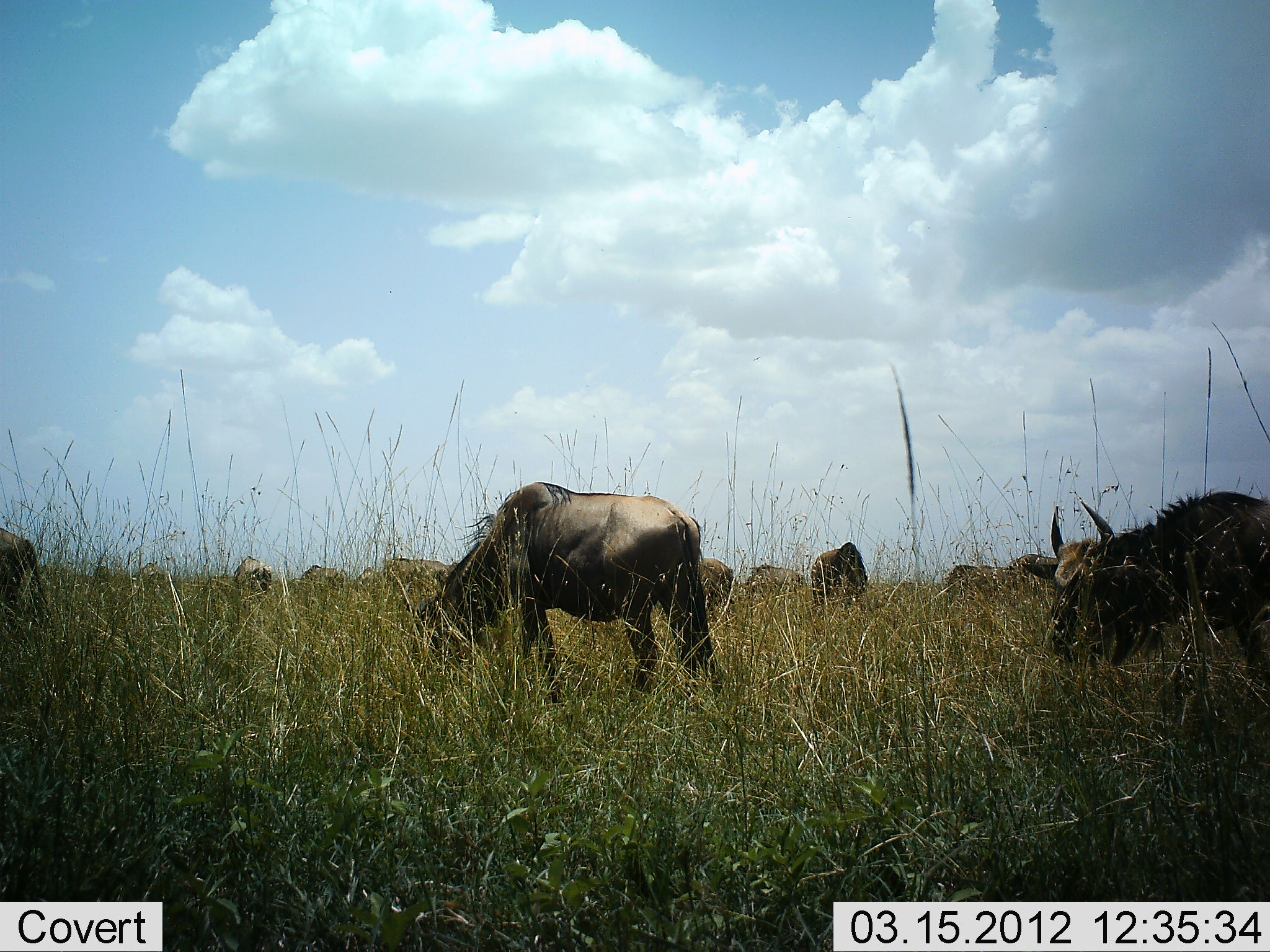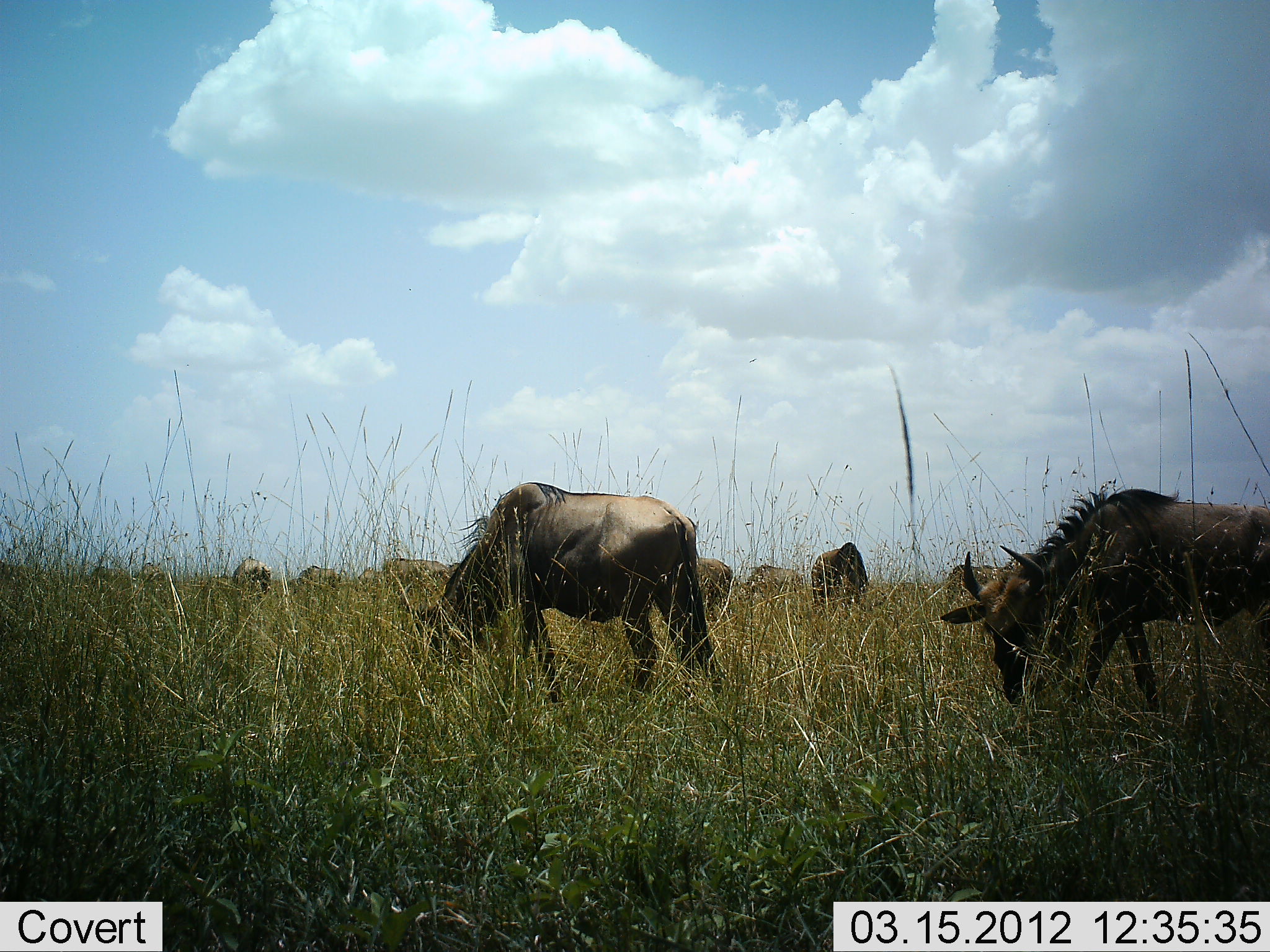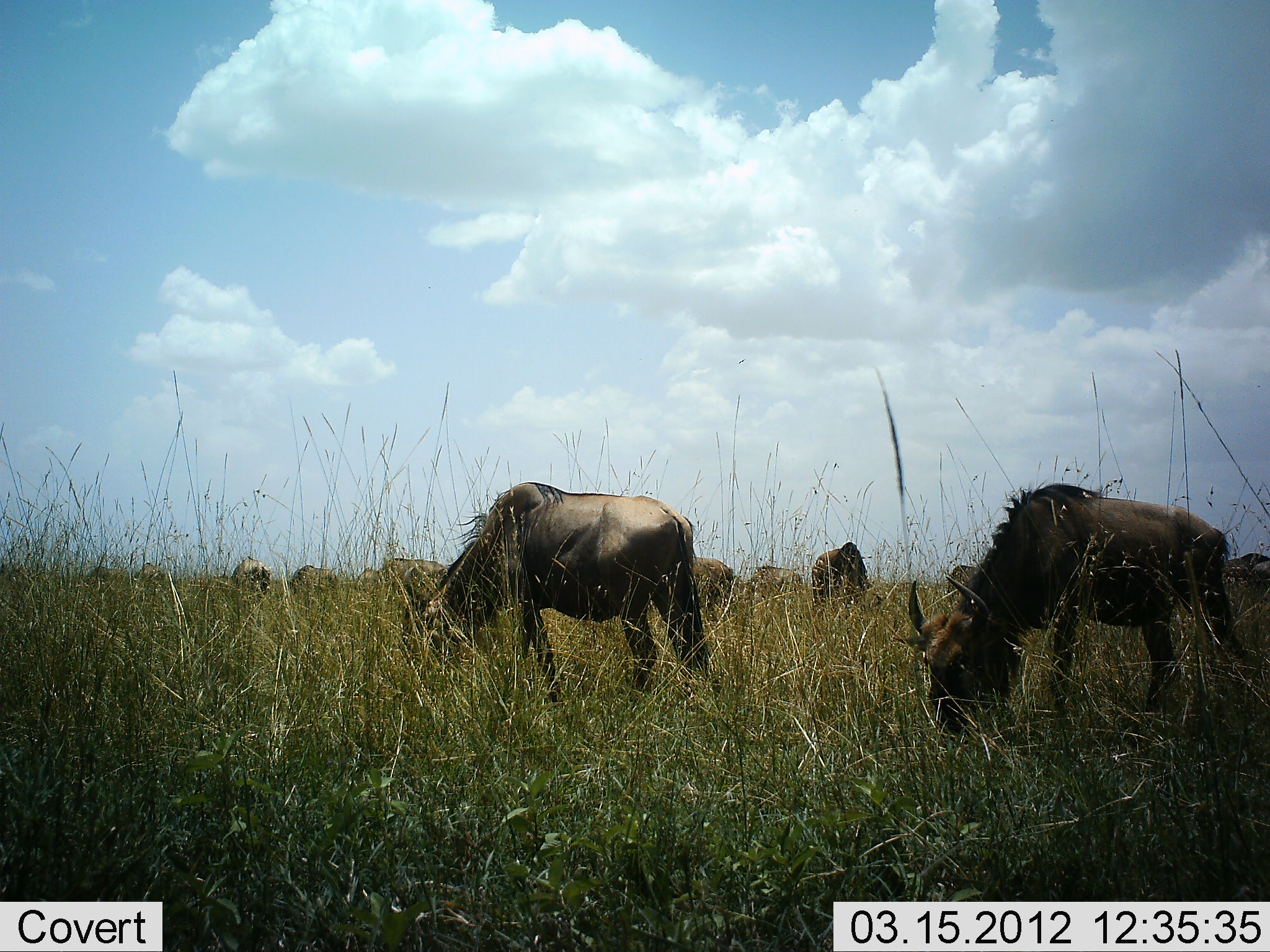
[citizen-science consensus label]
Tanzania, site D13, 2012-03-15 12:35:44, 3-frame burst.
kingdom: Animalia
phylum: Chordata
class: Mammalia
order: Artiodactyla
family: Bovidae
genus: Connochaetes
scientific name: Connochaetes taurinus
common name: blue wildebeest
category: wildebeest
Wildebeest (blue wildebeest) (Connochaetes taurinus), count 11-50. Behavior (volunteer vote fractions): standing 46%, resting 0%, moving 31%, interacting 0%. Young present (vote fraction): 0%. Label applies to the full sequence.